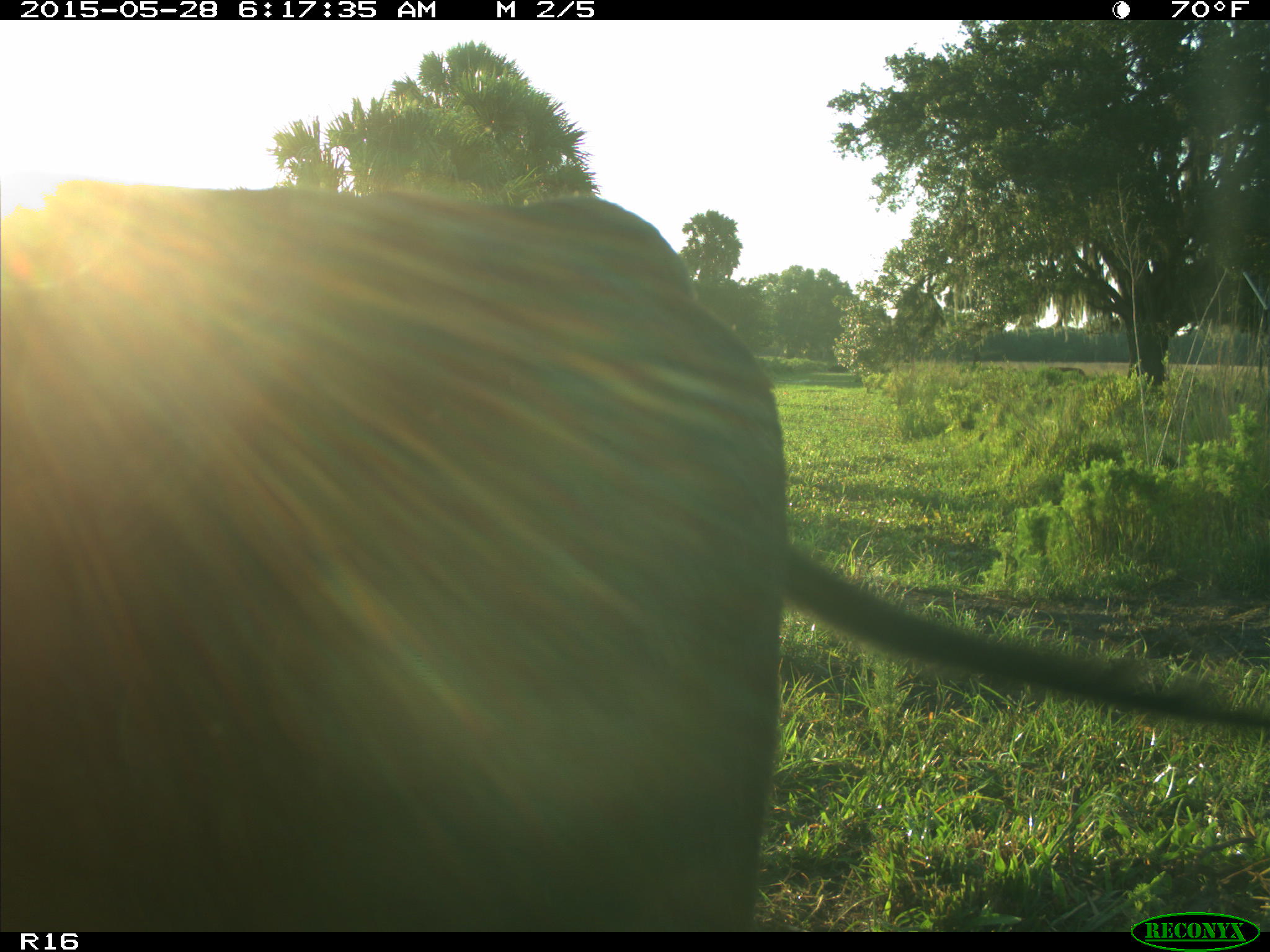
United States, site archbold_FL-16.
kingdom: Animalia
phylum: Chordata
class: Mammalia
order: Artiodactyla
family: Bovidae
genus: Bos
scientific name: Bos taurus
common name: domestic cow